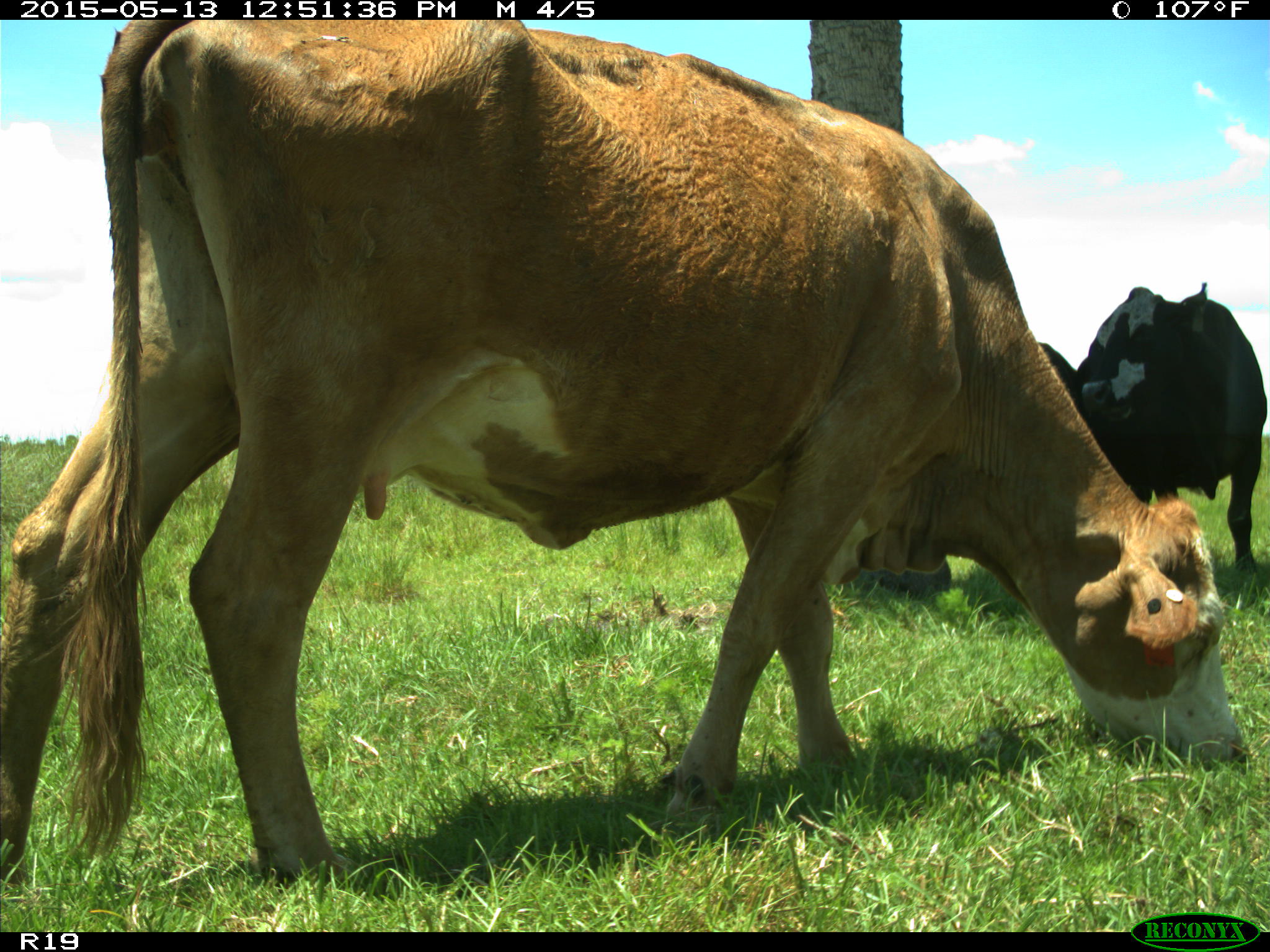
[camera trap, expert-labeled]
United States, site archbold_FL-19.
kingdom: Animalia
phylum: Chordata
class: Mammalia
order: Artiodactyla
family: Bovidae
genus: Bos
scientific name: Bos taurus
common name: domestic cow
Bos taurus (domestic cow).